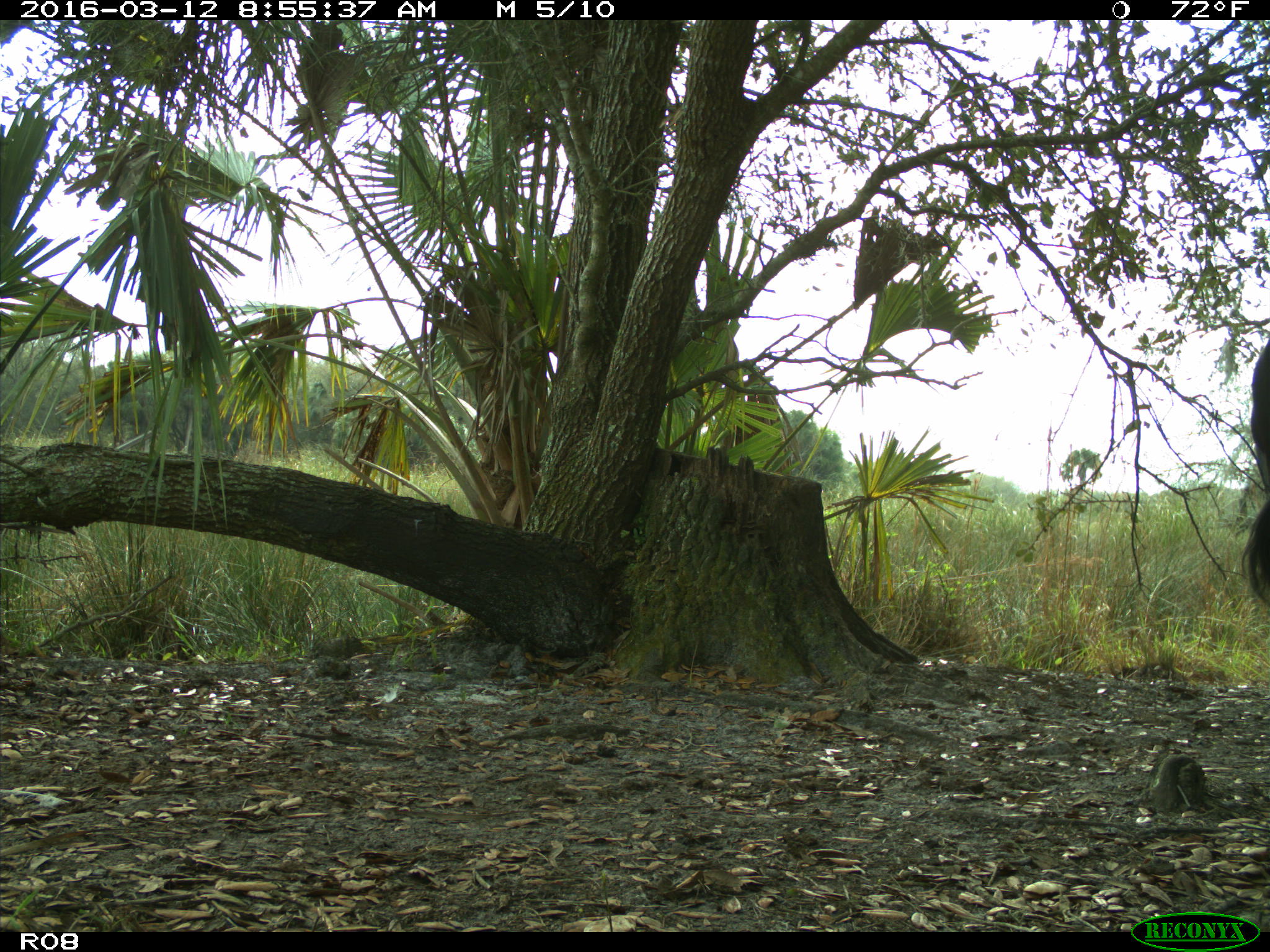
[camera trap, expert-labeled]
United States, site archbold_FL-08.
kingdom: Animalia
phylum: Chordata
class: Mammalia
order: Artiodactyla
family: Bovidae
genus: Bos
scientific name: Bos taurus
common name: domestic cow